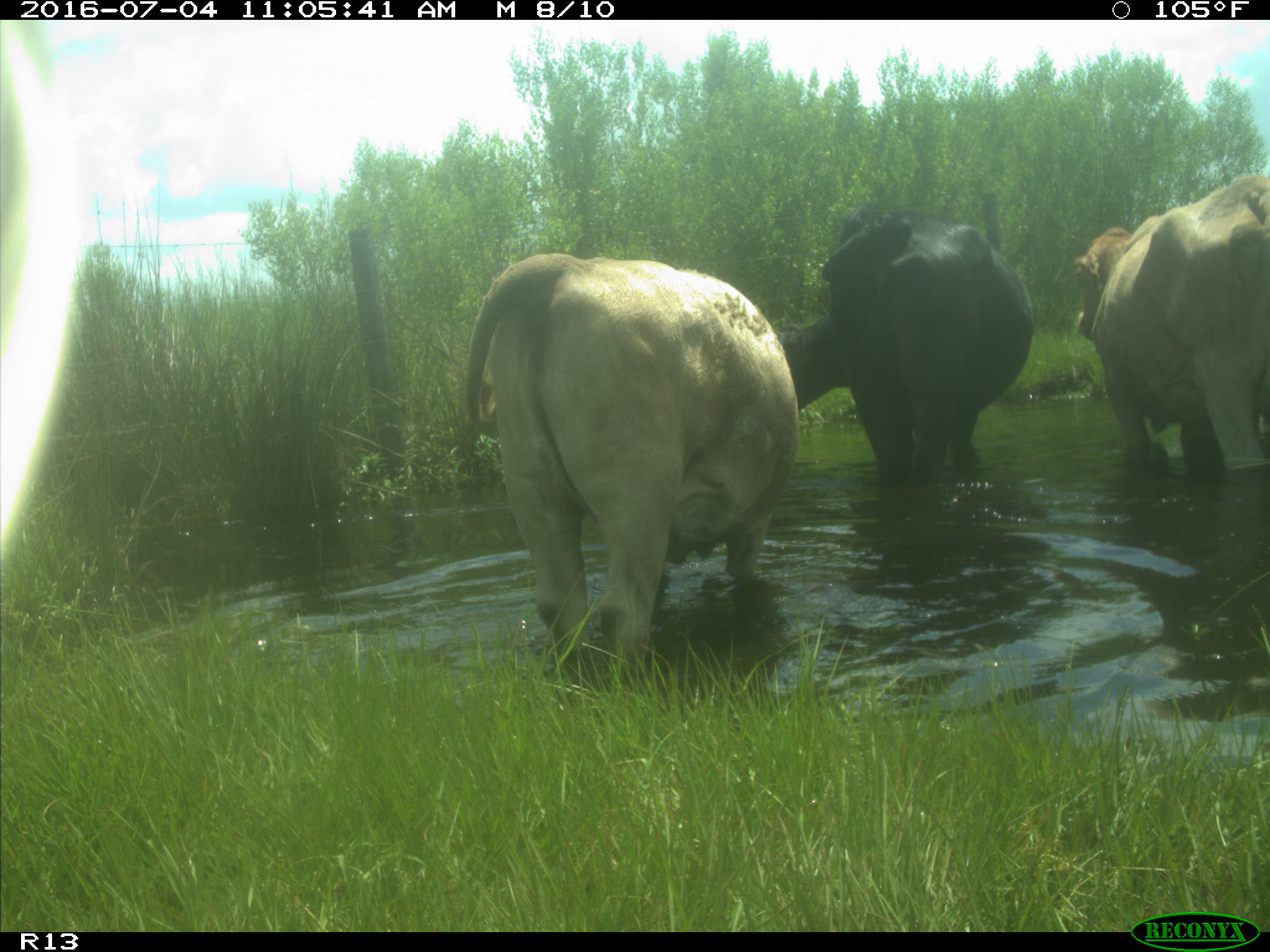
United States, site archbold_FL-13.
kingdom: Animalia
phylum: Chordata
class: Mammalia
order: Artiodactyla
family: Bovidae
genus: Bos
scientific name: Bos taurus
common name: domestic cow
Bos taurus (domestic cow).